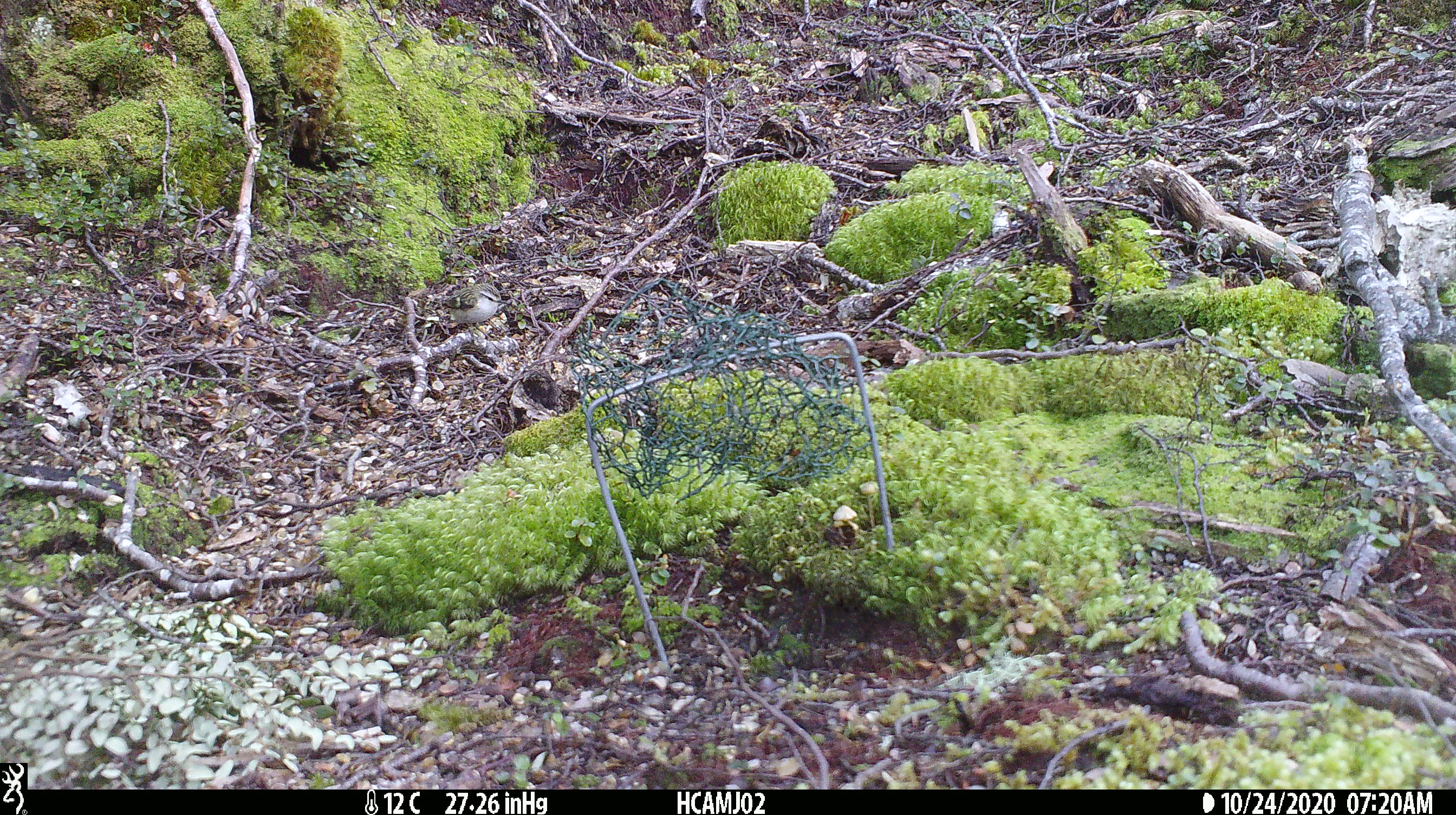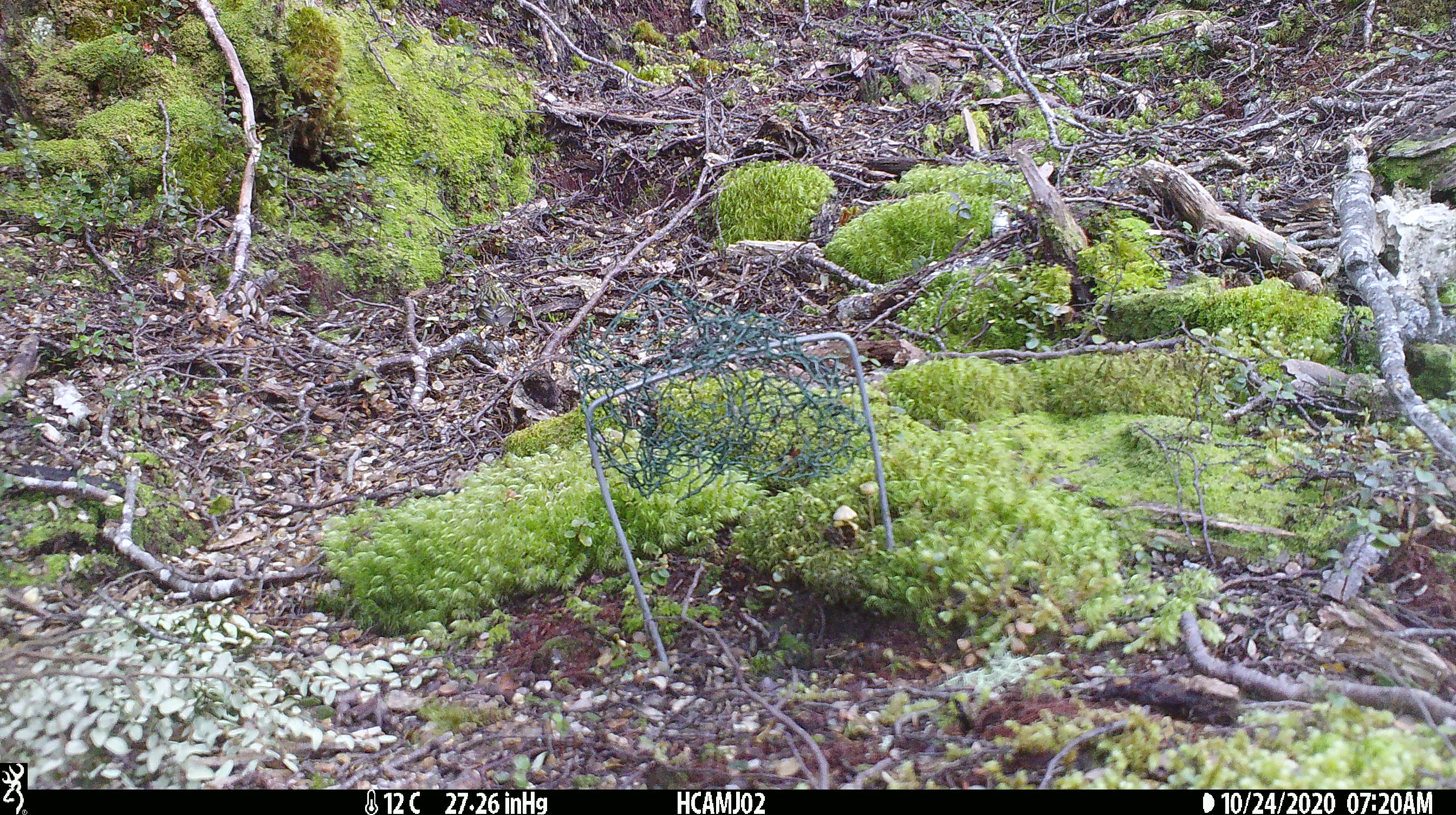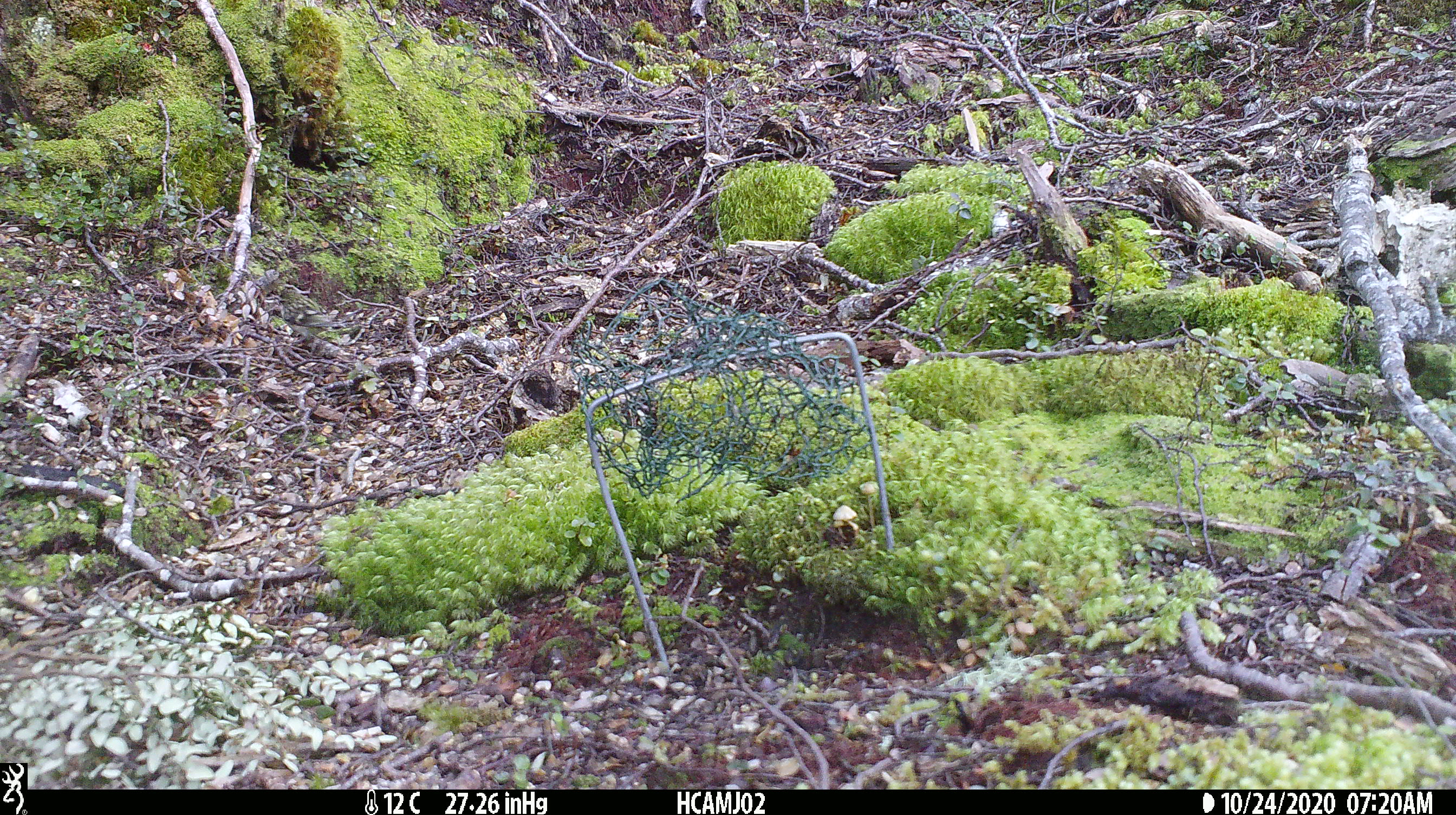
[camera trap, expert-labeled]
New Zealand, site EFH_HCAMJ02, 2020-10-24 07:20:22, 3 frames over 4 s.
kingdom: Animalia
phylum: Chordata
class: Aves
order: Passeriformes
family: Acanthisittidae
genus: Acanthisitta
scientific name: Acanthisitta chloris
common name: rifleman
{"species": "rifleman (Acanthisitta chloris)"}